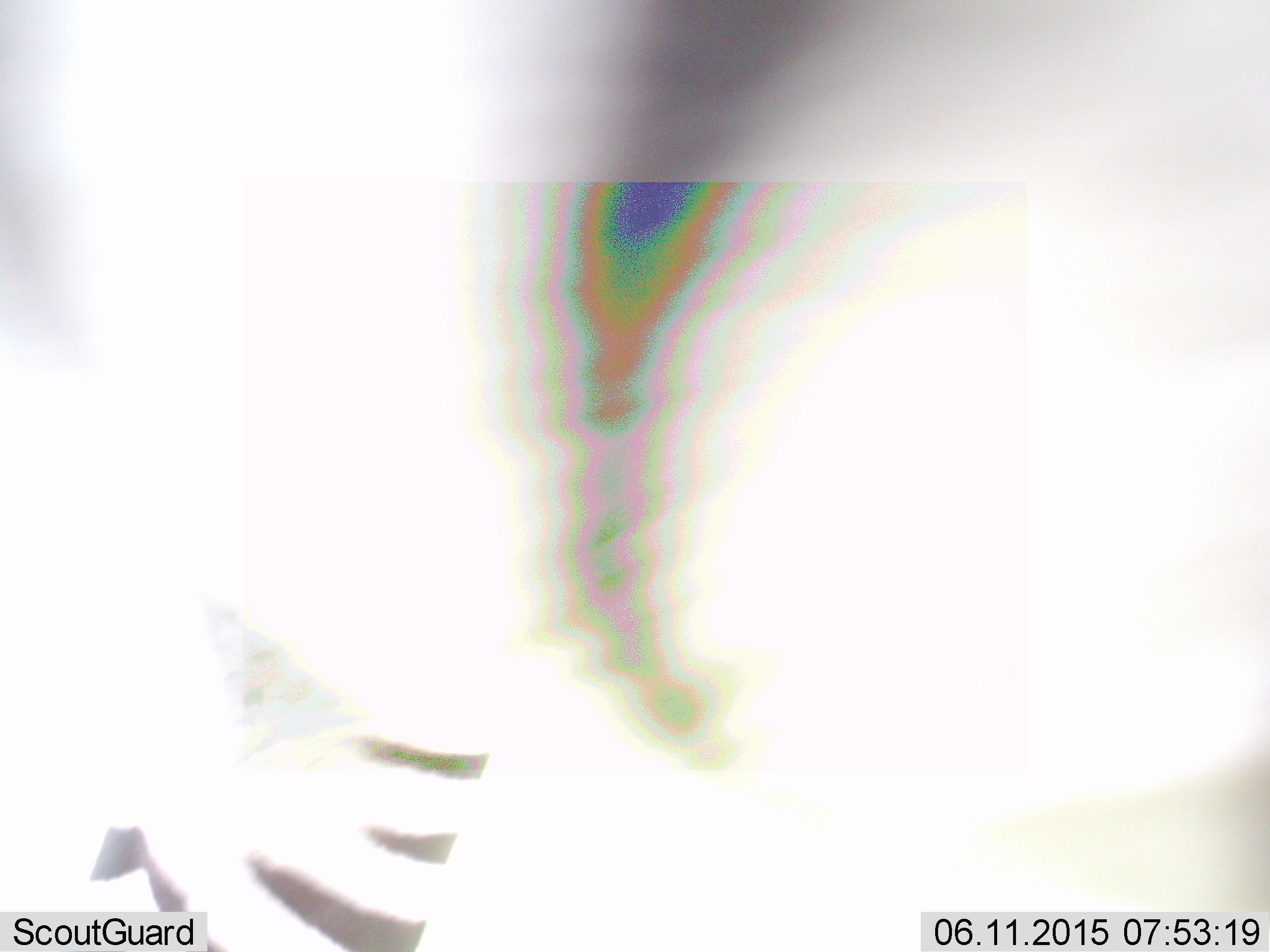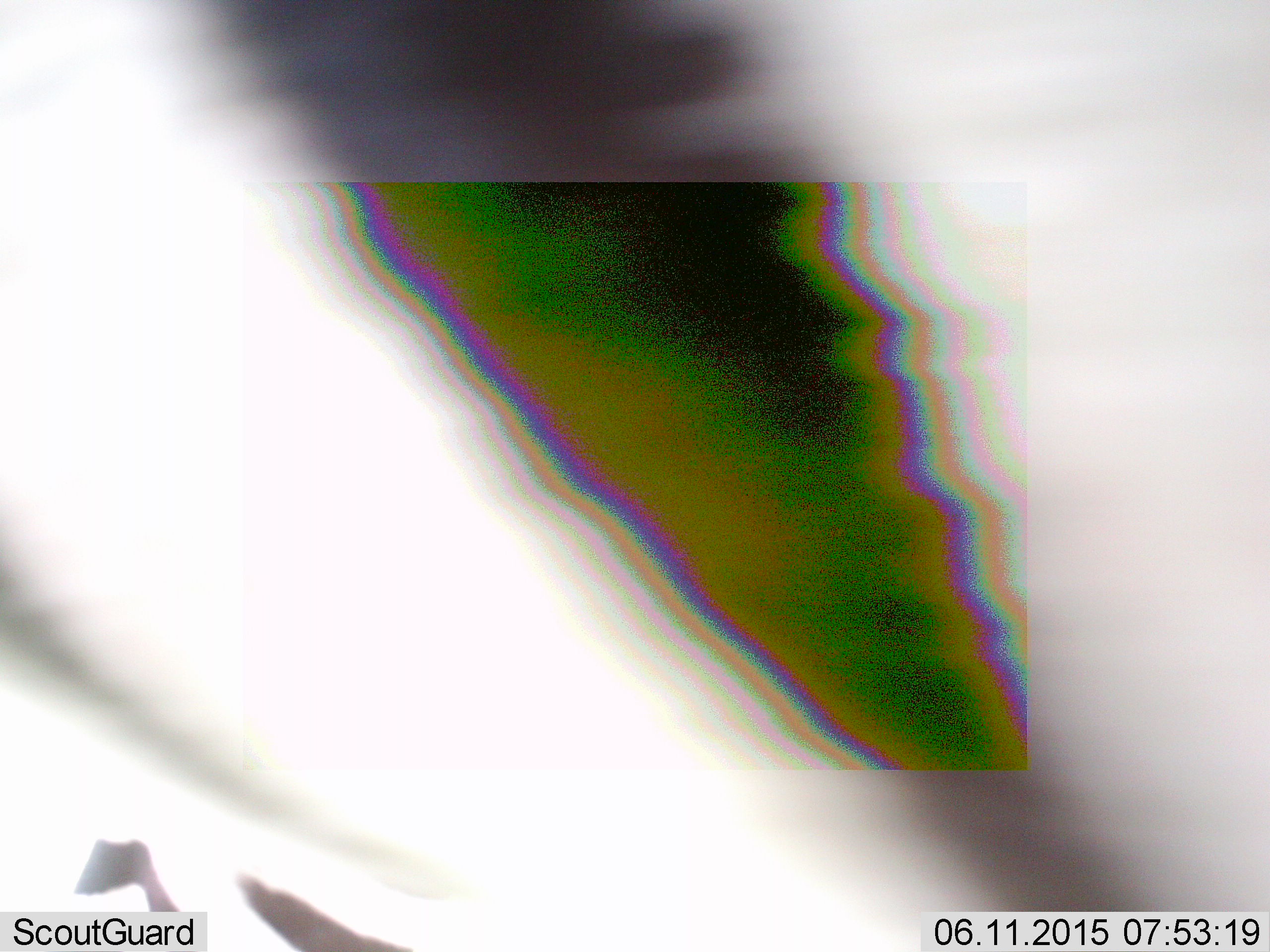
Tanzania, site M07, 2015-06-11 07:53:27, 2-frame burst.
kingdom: Animalia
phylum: Chordata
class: Mammalia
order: Perissodactyla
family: Equidae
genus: Equus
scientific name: Equus quagga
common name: plains zebra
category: zebra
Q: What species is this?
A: Zebra (plains zebra) (Equus quagga).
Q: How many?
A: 1.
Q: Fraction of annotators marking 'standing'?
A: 100%.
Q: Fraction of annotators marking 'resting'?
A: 0%.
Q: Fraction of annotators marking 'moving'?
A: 0%.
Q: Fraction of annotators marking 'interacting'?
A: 10%.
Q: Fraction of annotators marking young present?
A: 0%.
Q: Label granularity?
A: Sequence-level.